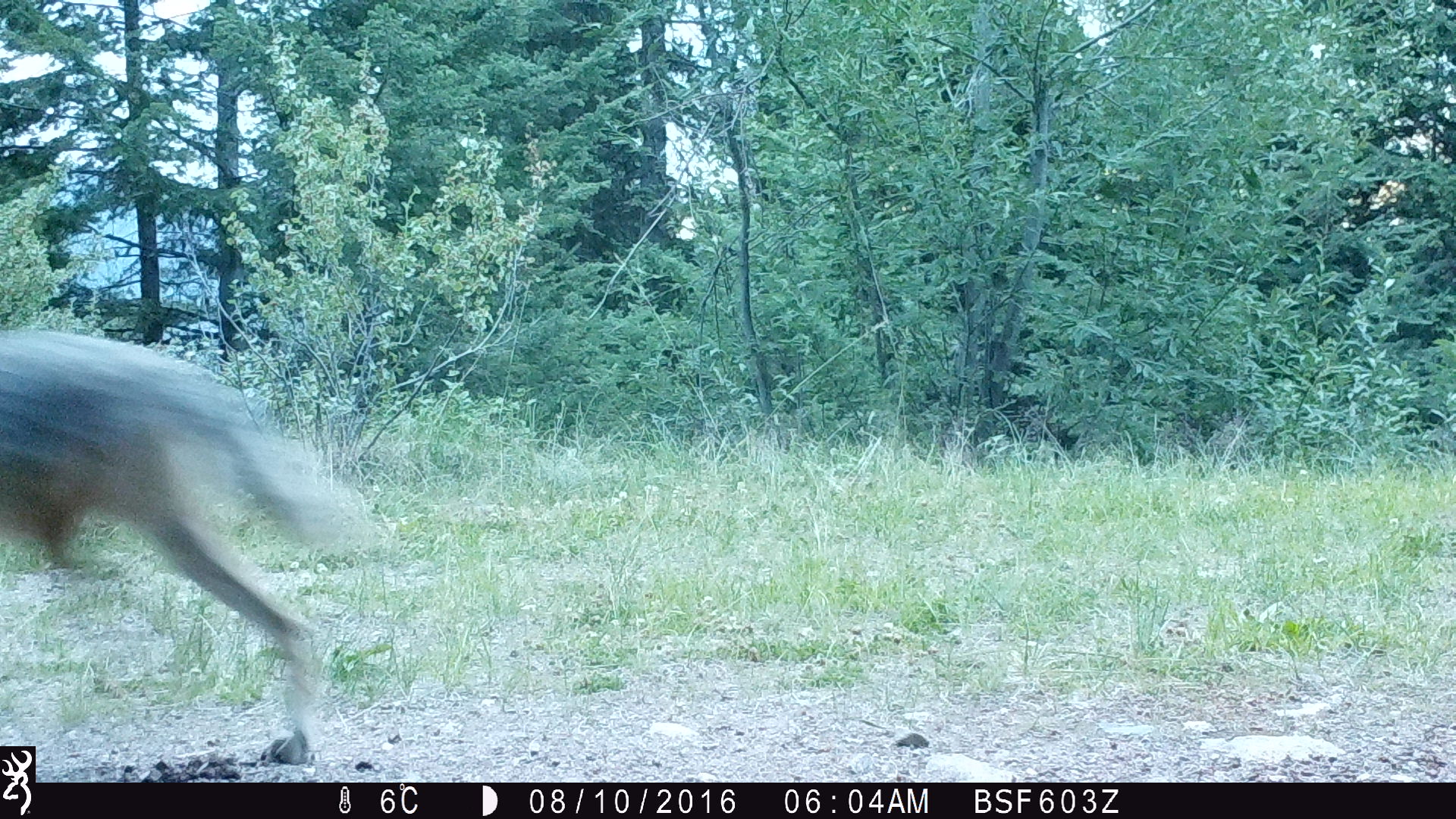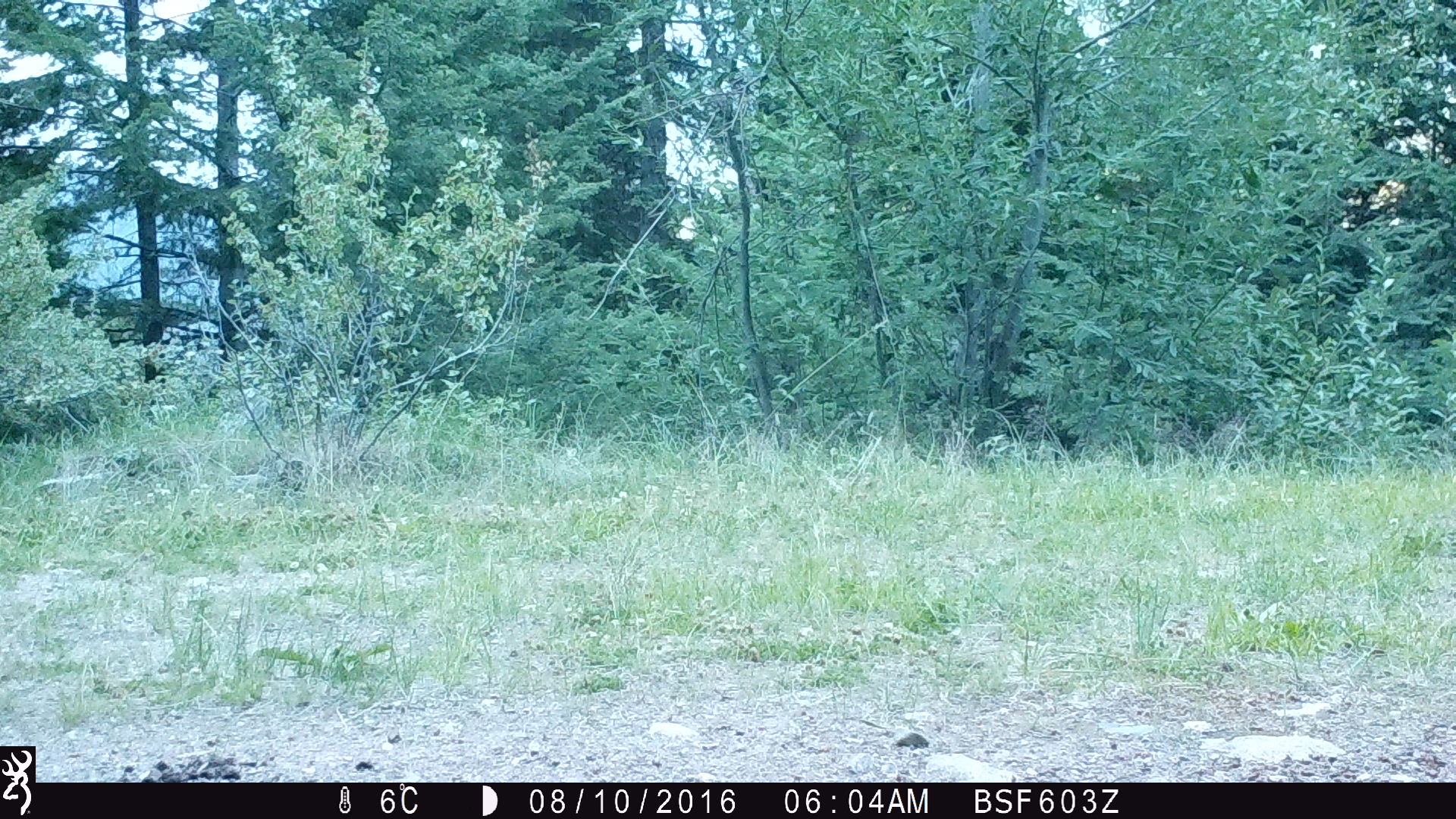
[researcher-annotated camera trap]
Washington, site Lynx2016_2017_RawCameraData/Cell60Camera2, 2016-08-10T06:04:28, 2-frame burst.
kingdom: Animalia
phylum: Chordata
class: Mammalia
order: Carnivora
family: Canidae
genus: Canis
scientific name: Canis latrans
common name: coyote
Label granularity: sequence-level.